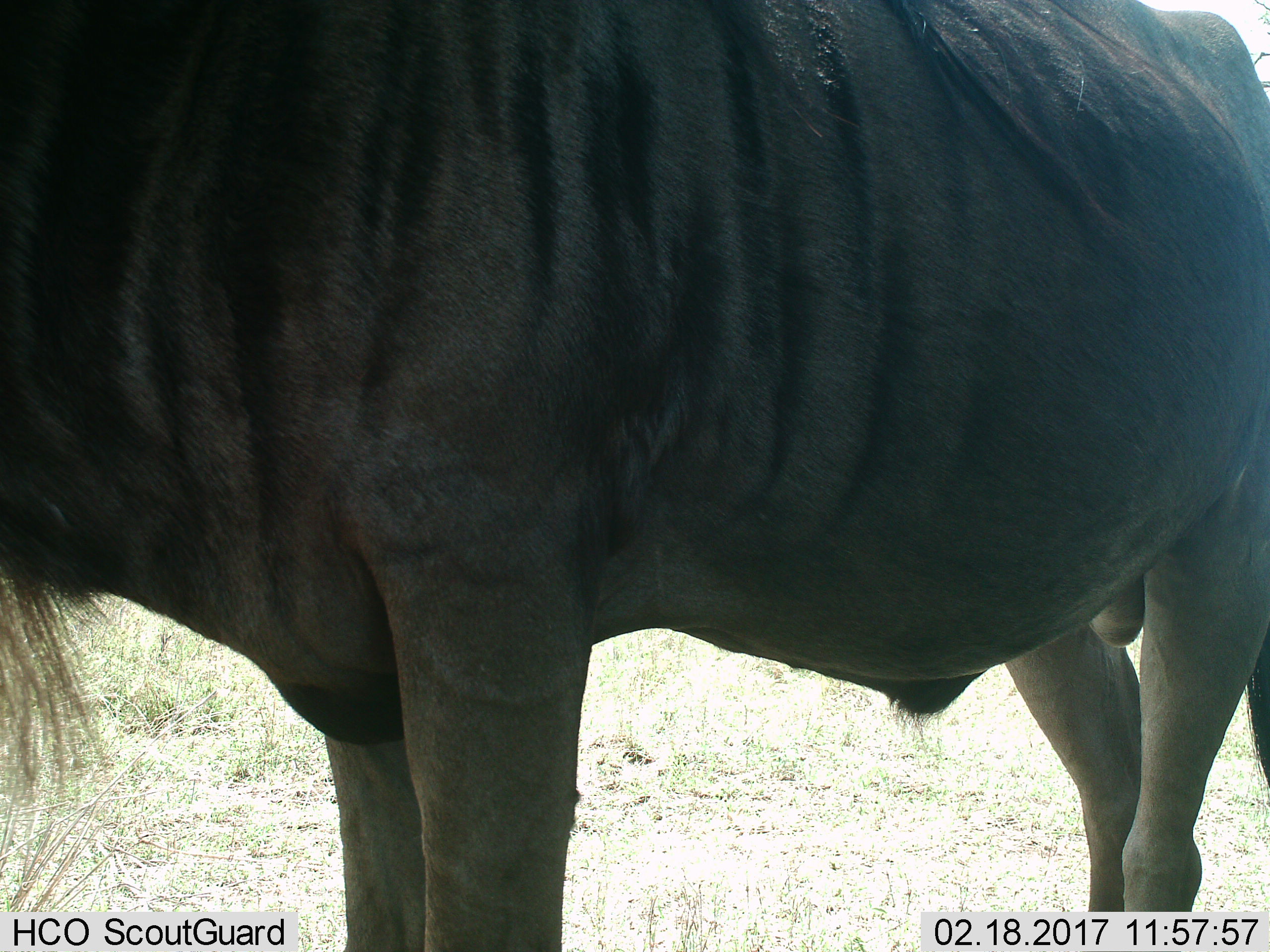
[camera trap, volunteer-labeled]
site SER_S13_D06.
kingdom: Animalia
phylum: Chordata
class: Mammalia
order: Artiodactyla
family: Bovidae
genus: Connochaetes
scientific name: Connochaetes taurinus taurinus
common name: blue wildebeest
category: wildebeestblue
Wildebeestblue (blue wildebeest) (Connochaetes taurinus taurinus), count 1. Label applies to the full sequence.